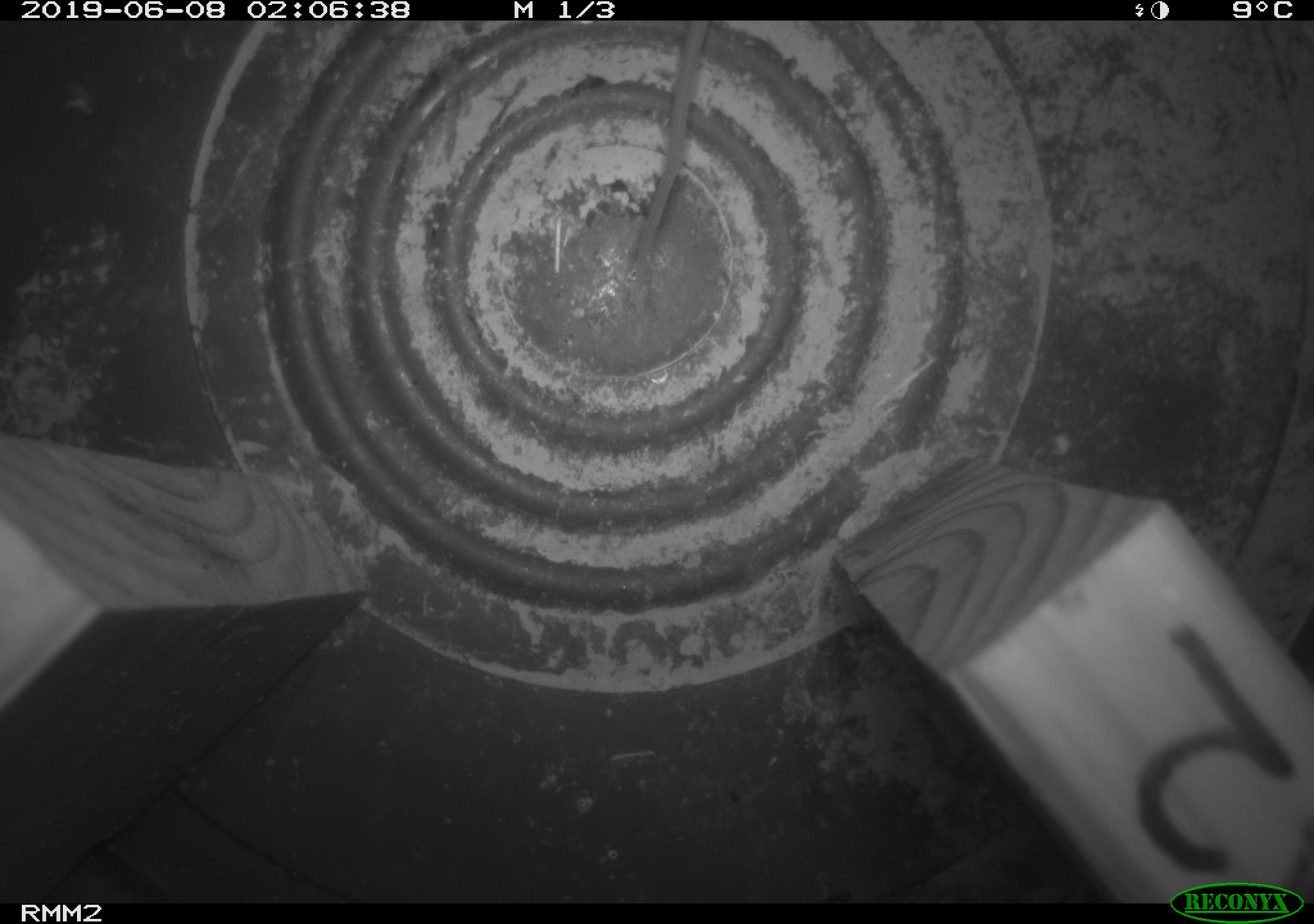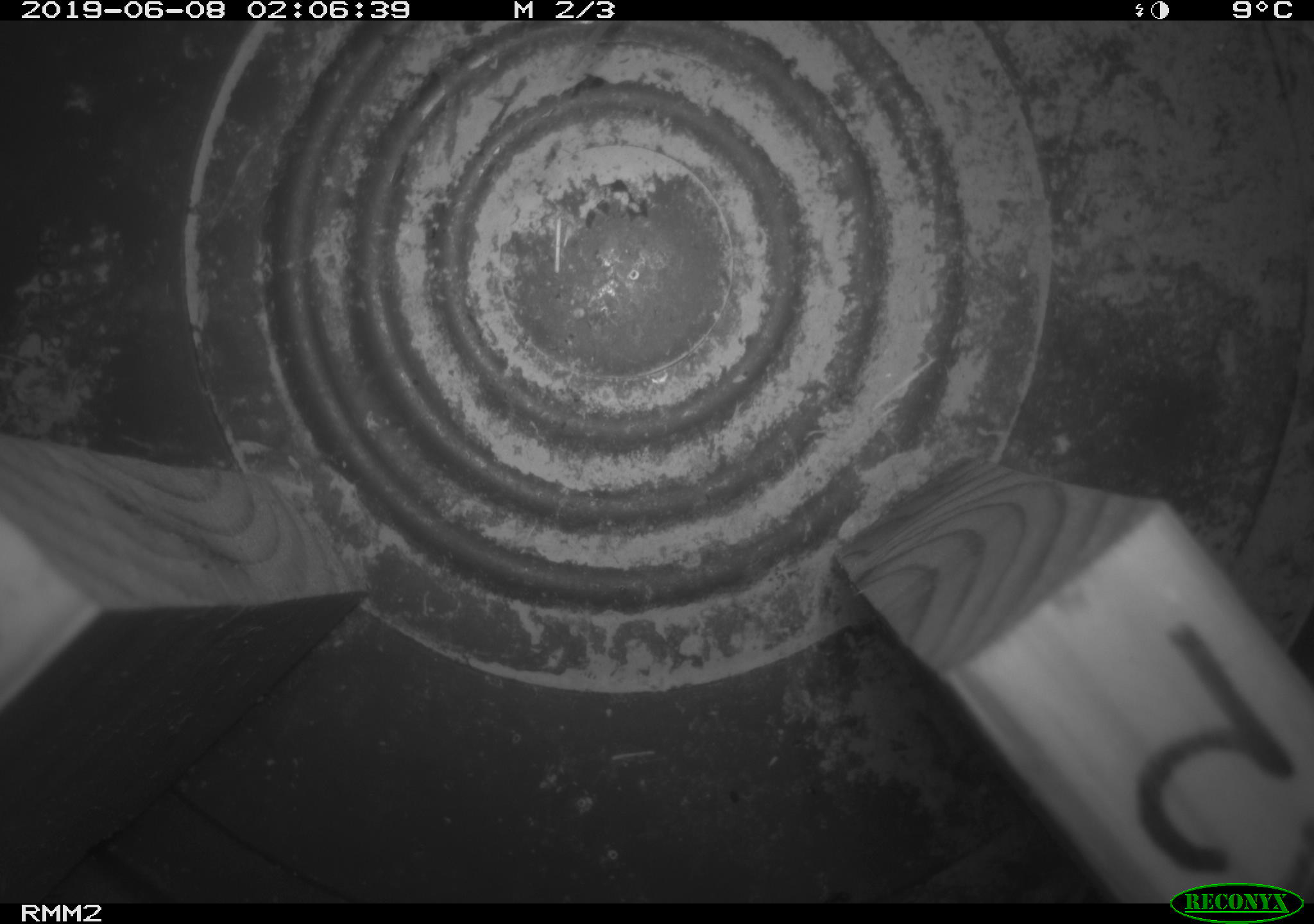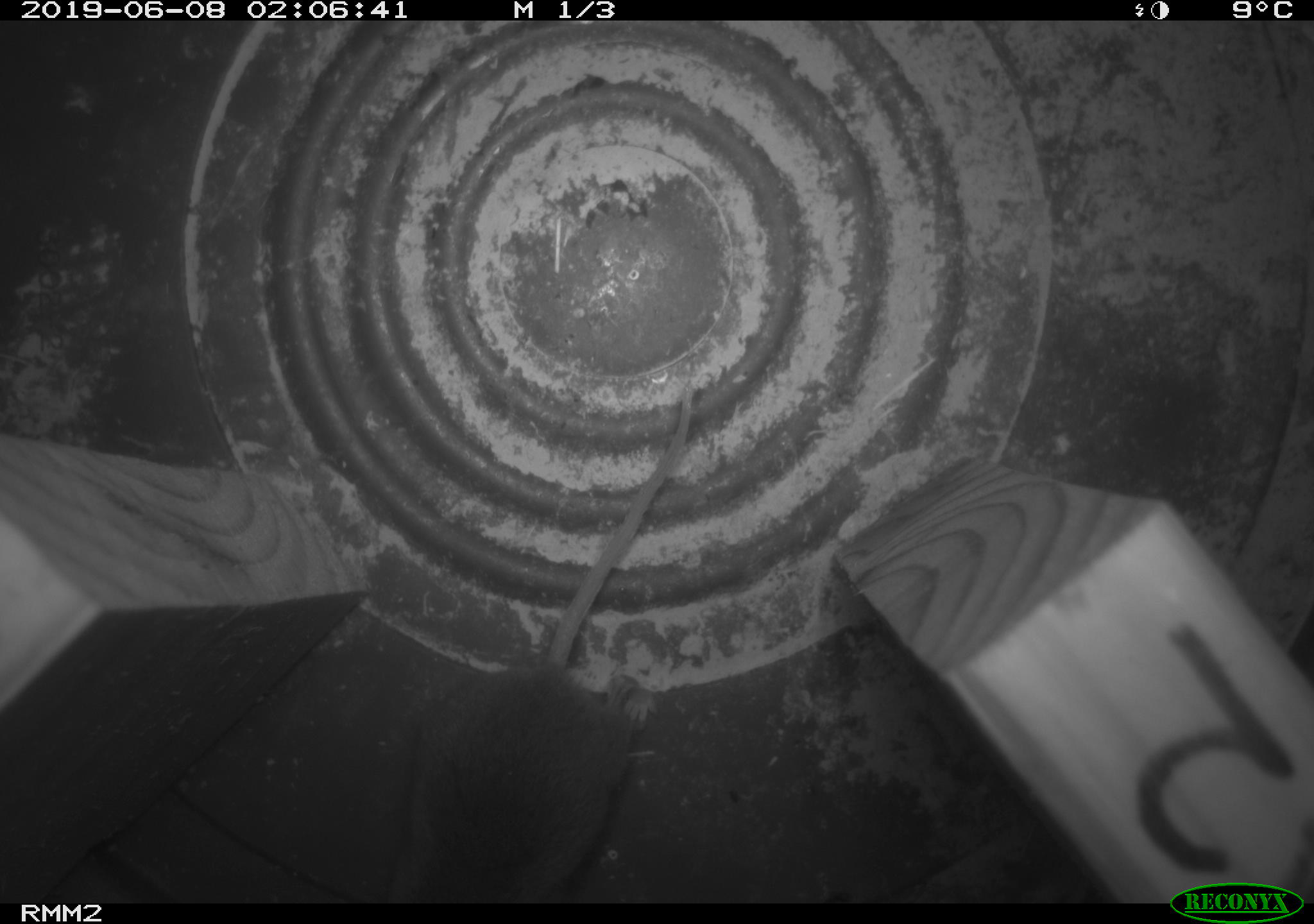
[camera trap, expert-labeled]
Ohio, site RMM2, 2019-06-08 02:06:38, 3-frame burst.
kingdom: Animalia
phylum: Chordata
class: Mammalia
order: Rodentia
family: Cricetidae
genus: Peromyscus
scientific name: Peromyscus leucopus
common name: white-footed mouse